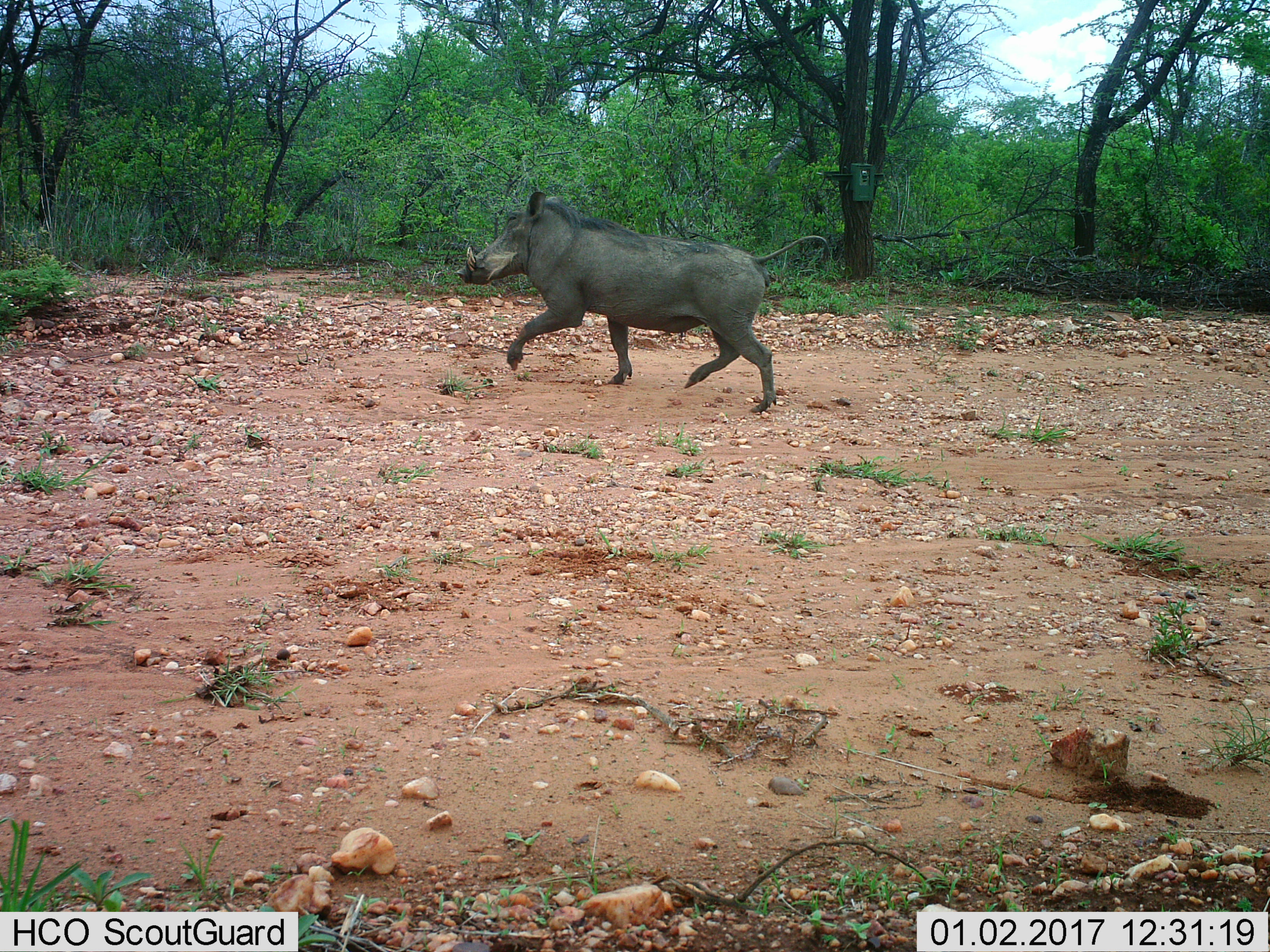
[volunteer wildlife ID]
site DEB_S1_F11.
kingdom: Animalia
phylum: Chordata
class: Mammalia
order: Artiodactyla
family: Suidae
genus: Phacochoerus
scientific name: Phacochoerus africanus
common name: warthog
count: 1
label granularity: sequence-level